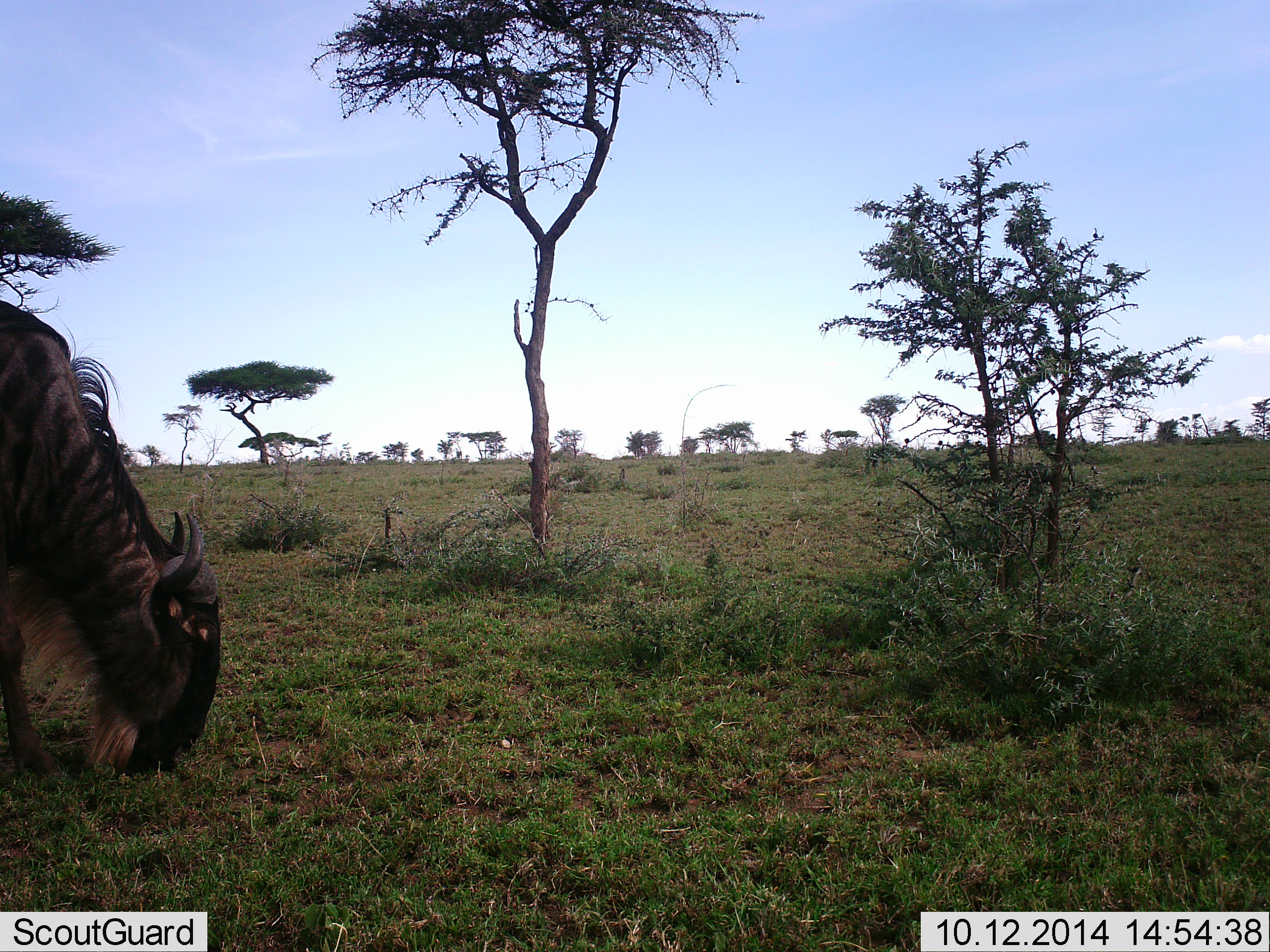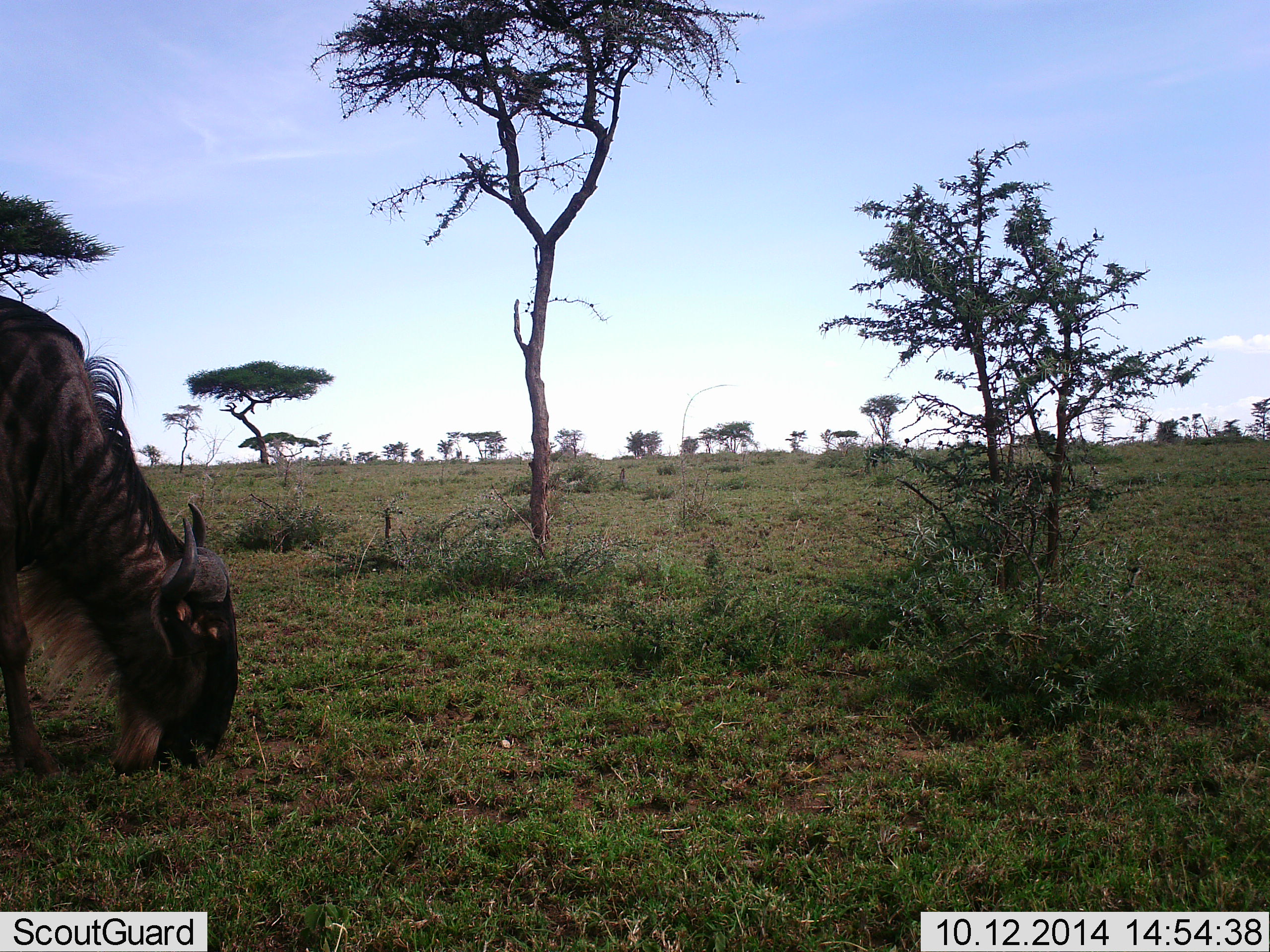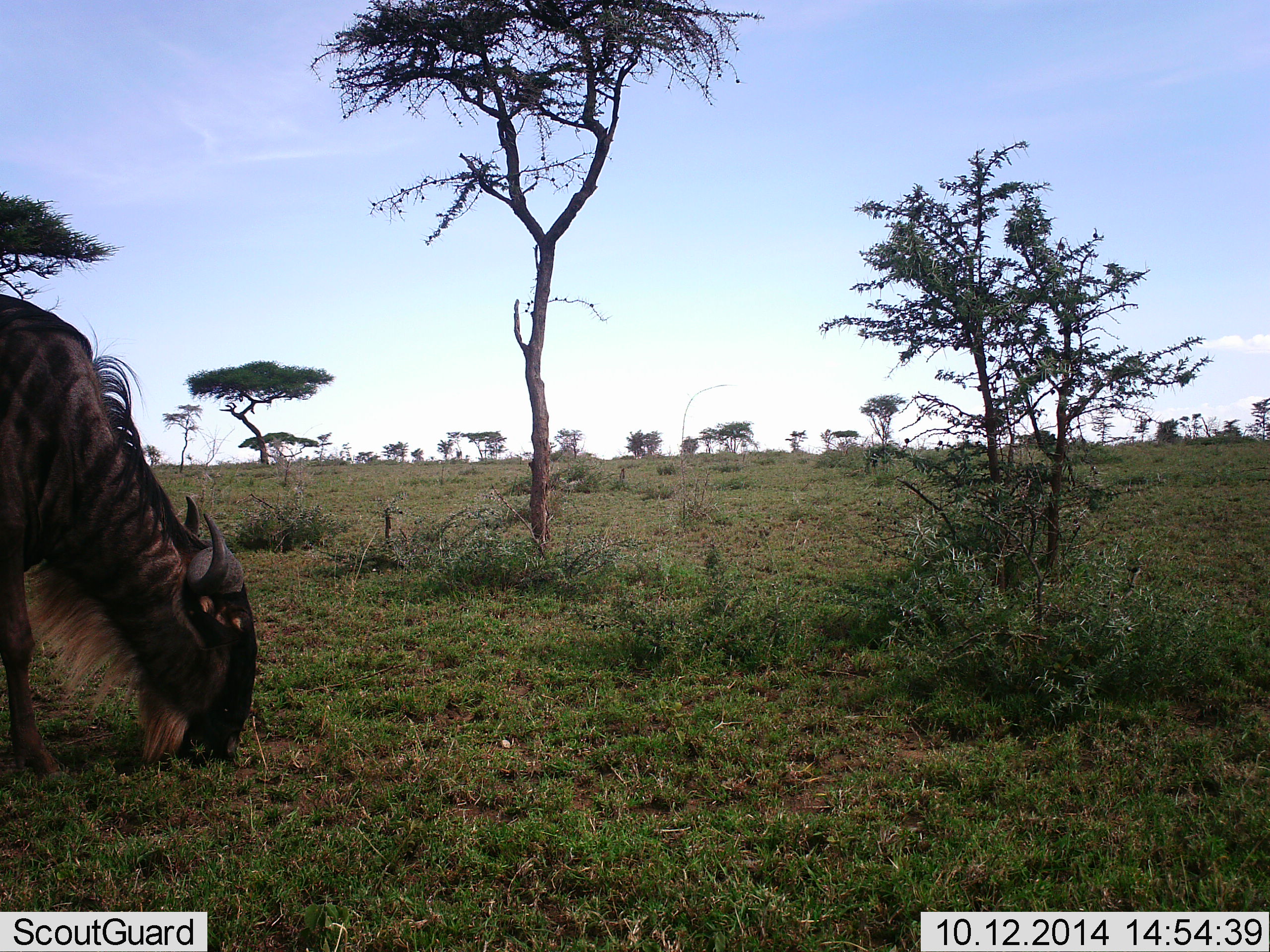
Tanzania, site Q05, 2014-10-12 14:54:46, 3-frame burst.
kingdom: Animalia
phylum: Chordata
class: Mammalia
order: Artiodactyla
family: Bovidae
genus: Connochaetes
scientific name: Connochaetes taurinus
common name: blue wildebeest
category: wildebeest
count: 1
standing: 20%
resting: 0%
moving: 0%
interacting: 0%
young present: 0%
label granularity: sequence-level